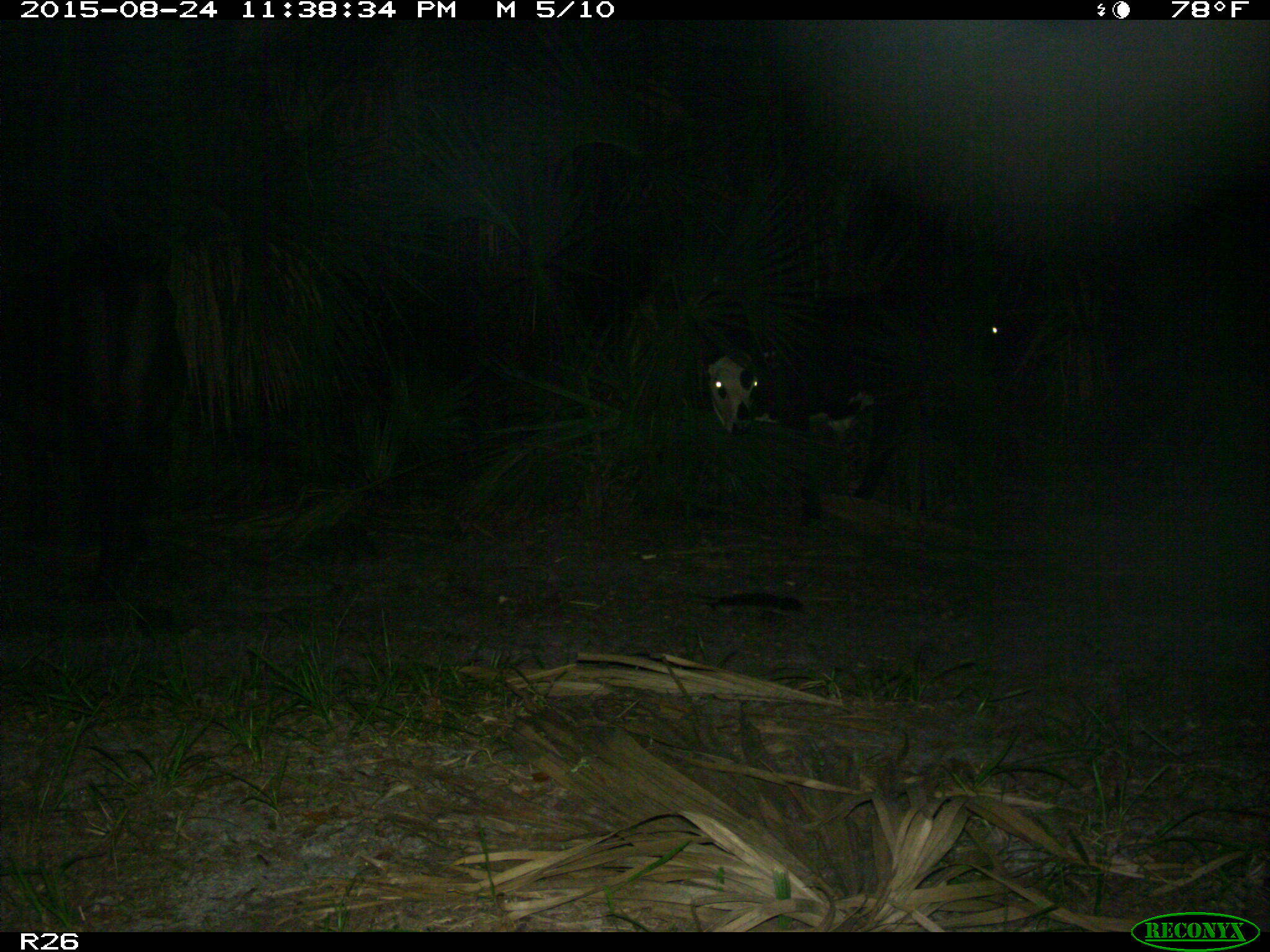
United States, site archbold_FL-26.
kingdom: Animalia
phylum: Chordata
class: Mammalia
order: Artiodactyla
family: Bovidae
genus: Bos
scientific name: Bos taurus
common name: domestic cow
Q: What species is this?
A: Bos taurus (domestic cow).